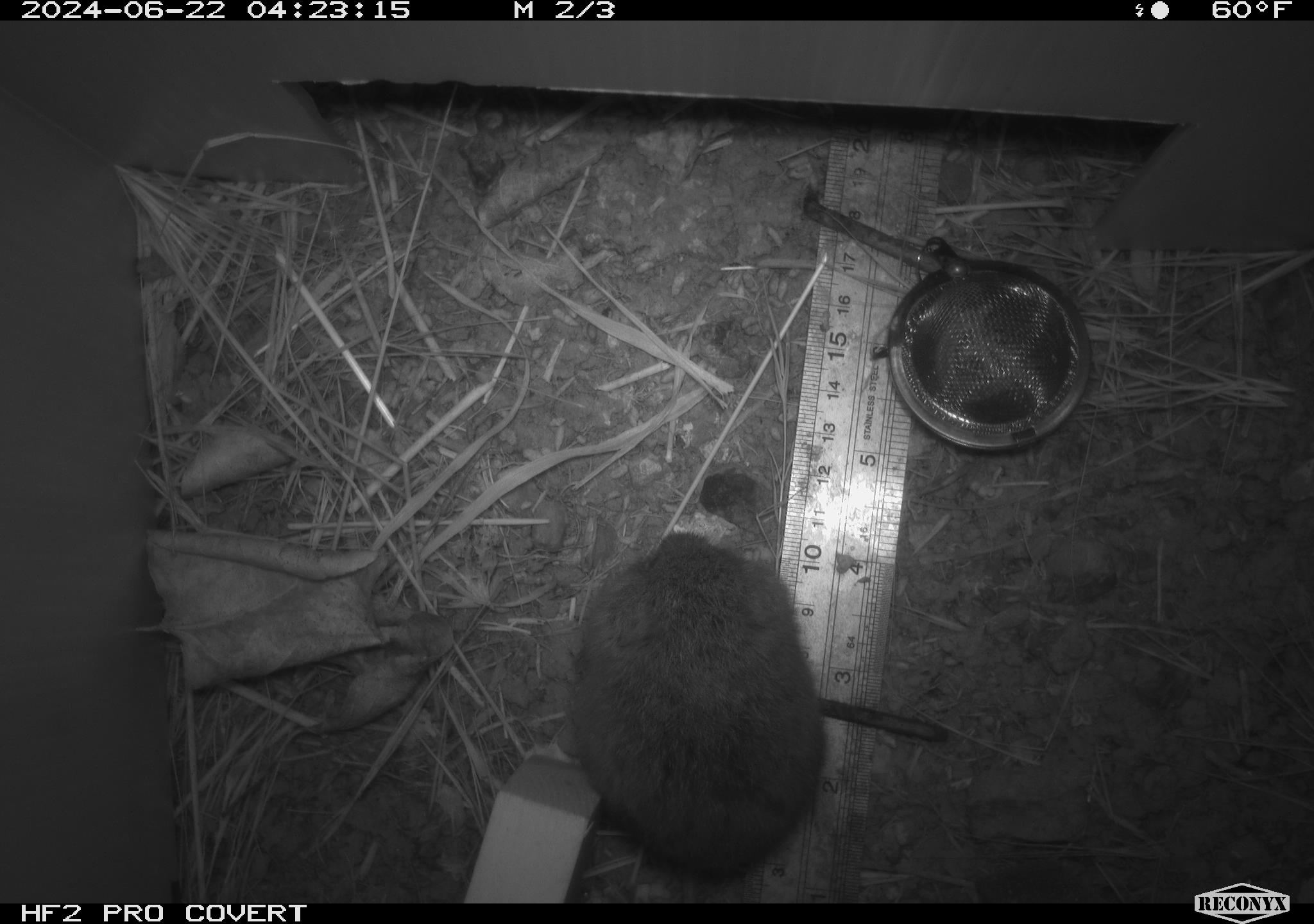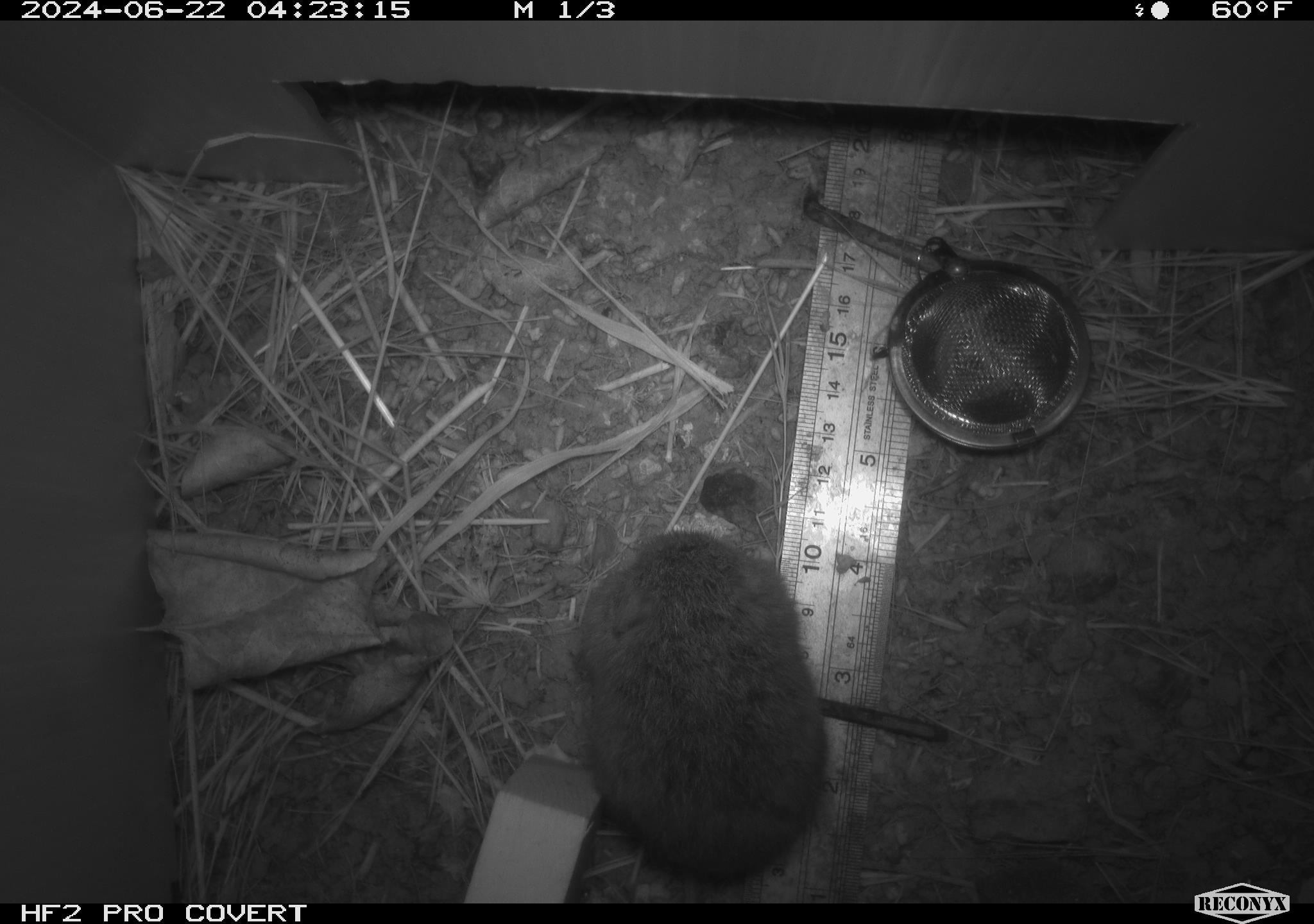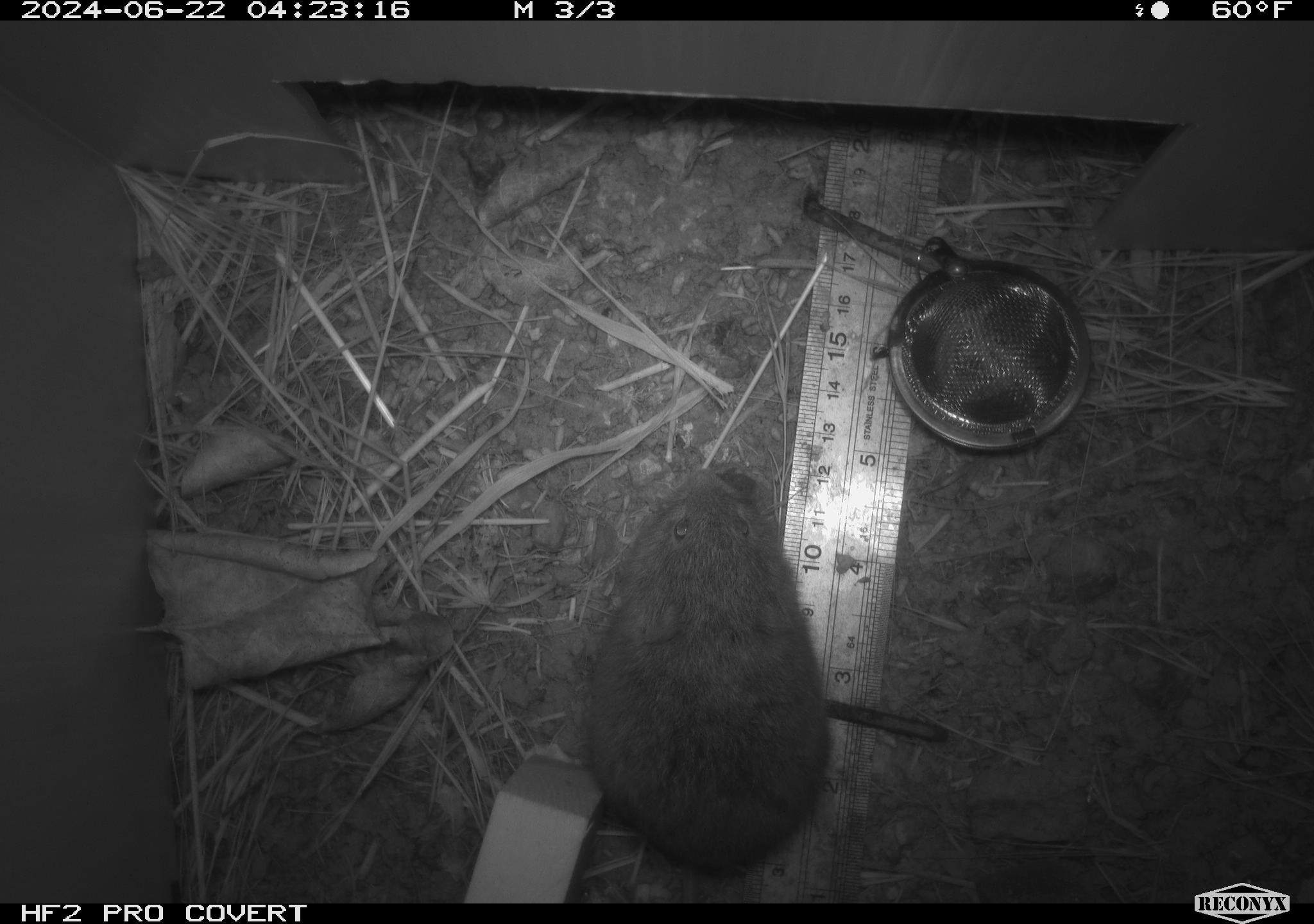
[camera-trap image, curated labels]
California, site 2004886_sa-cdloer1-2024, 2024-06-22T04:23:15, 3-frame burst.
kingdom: Animalia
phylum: Chordata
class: Mammalia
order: Rodentia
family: Cricetidae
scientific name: Arvicolinae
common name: voles, lemmings, and muskrats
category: arvicolinae subfamily